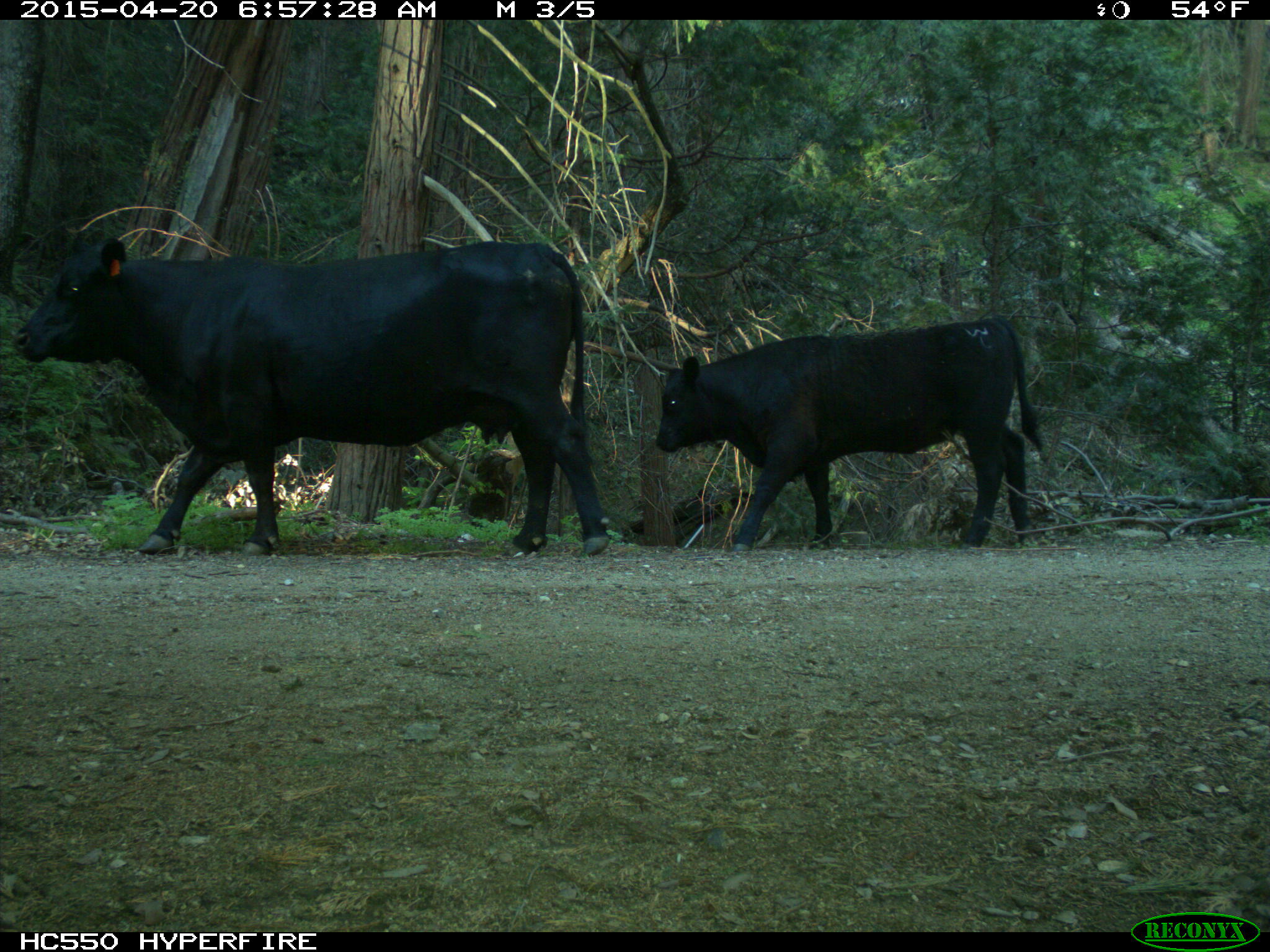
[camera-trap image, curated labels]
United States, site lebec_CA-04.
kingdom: Animalia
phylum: Chordata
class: Mammalia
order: Artiodactyla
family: Bovidae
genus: Bos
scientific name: Bos taurus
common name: domestic cow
Bos taurus (domestic cow).